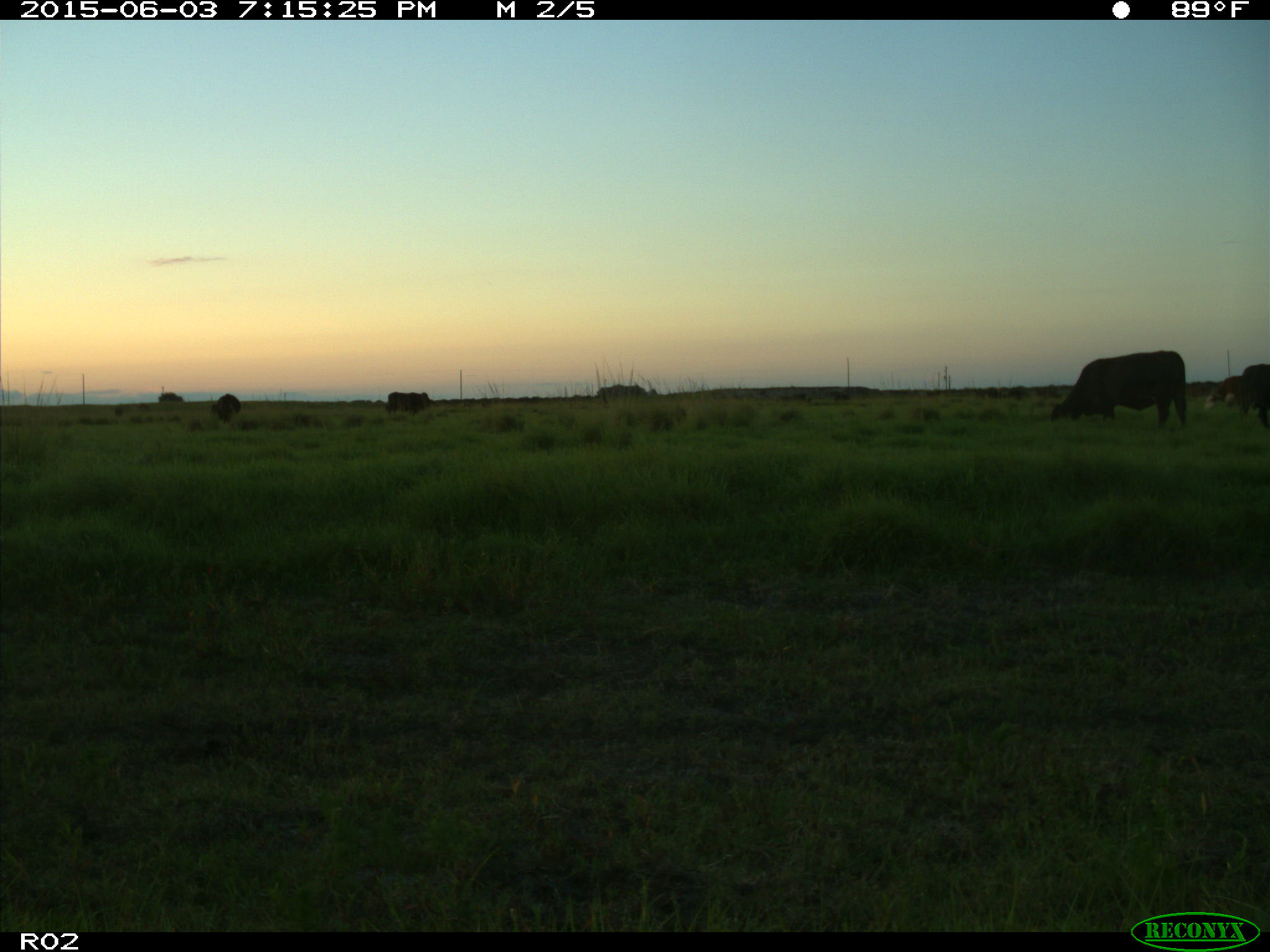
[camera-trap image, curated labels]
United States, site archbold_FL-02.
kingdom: Animalia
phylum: Chordata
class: Mammalia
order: Artiodactyla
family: Bovidae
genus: Bos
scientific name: Bos taurus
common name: domestic cow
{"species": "Bos taurus (domestic cow)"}